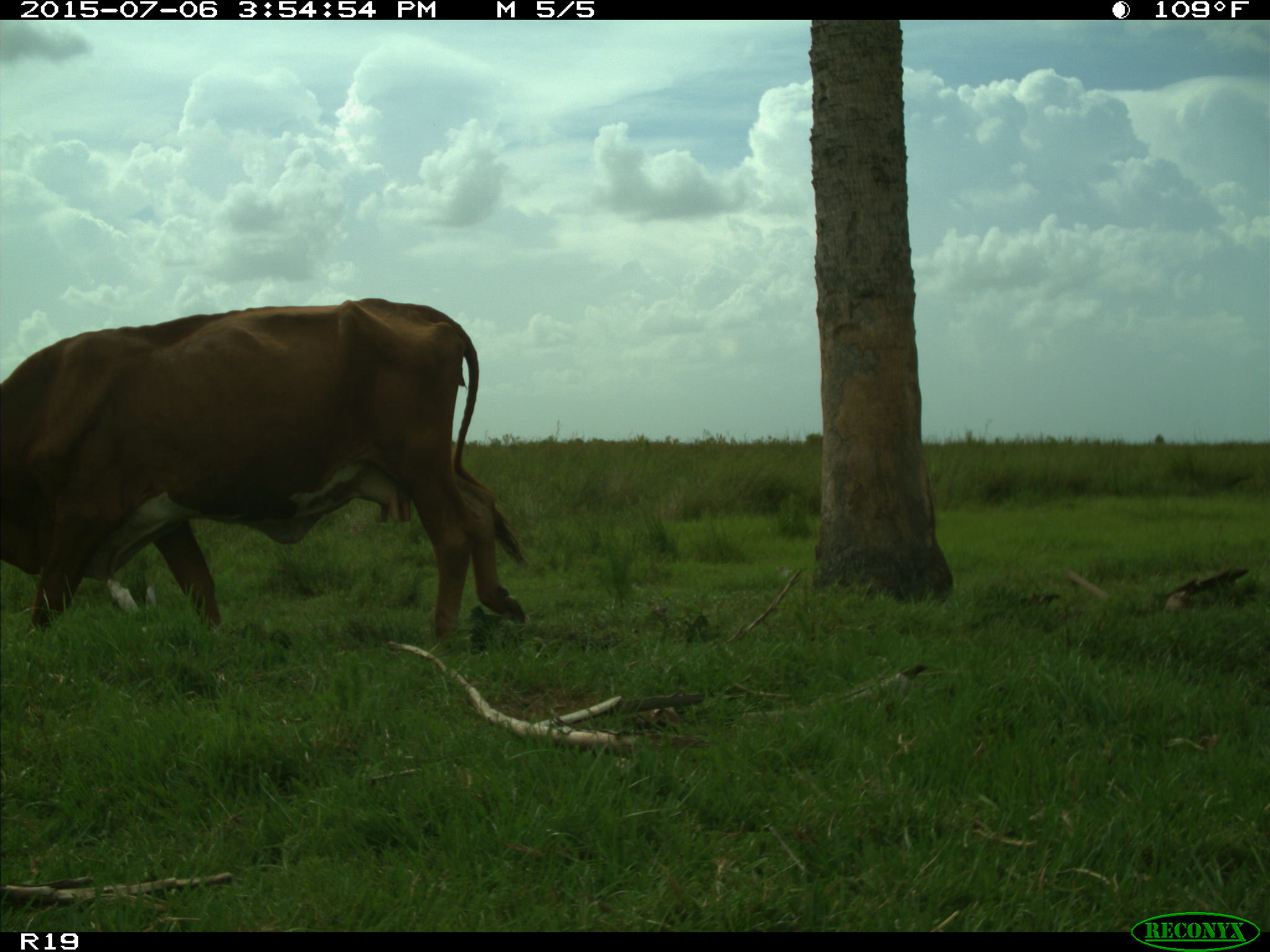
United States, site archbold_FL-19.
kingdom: Animalia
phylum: Chordata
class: Mammalia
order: Artiodactyla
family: Bovidae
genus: Bos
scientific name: Bos taurus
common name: domestic cow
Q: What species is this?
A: Bos taurus (domestic cow).